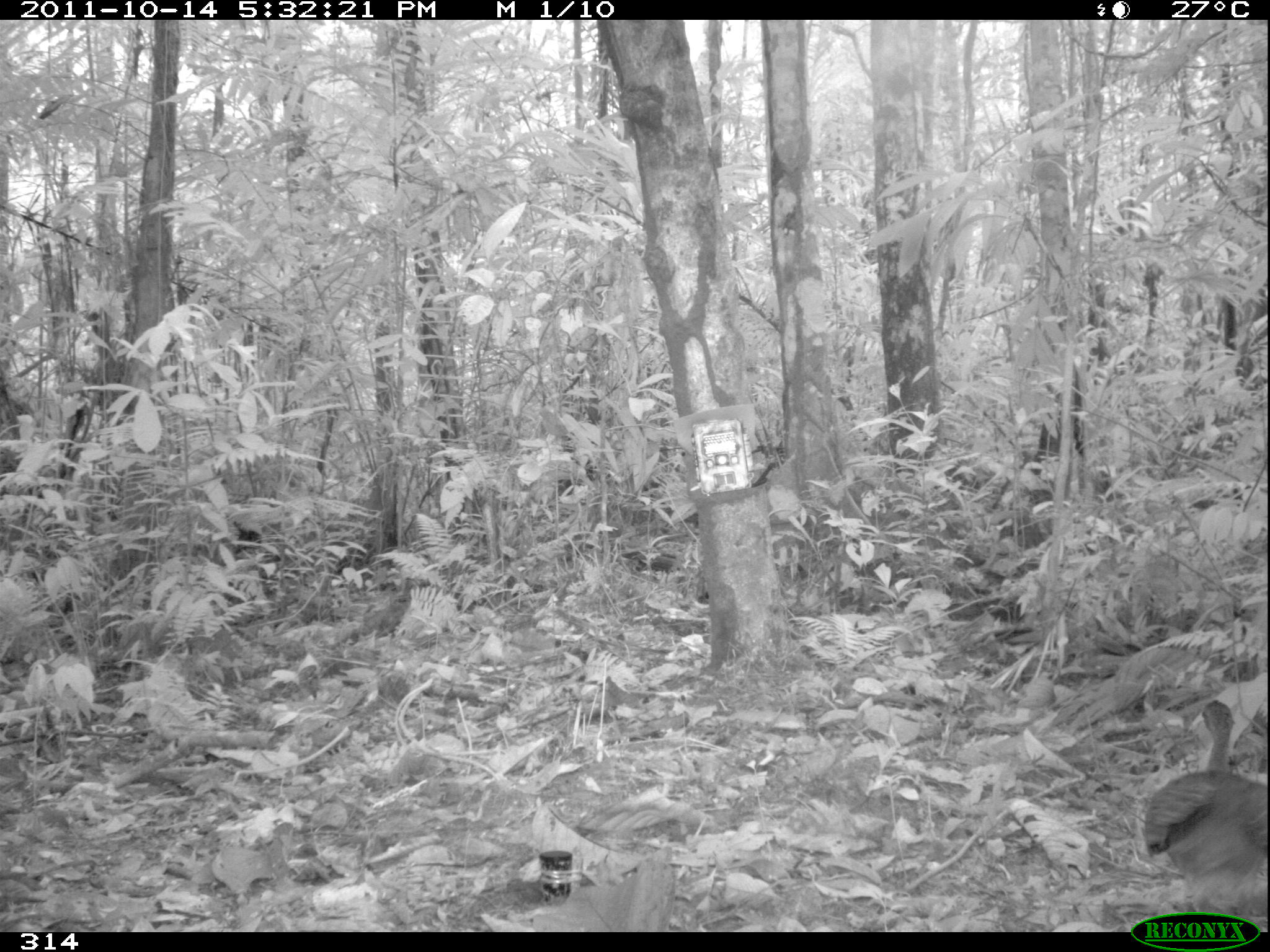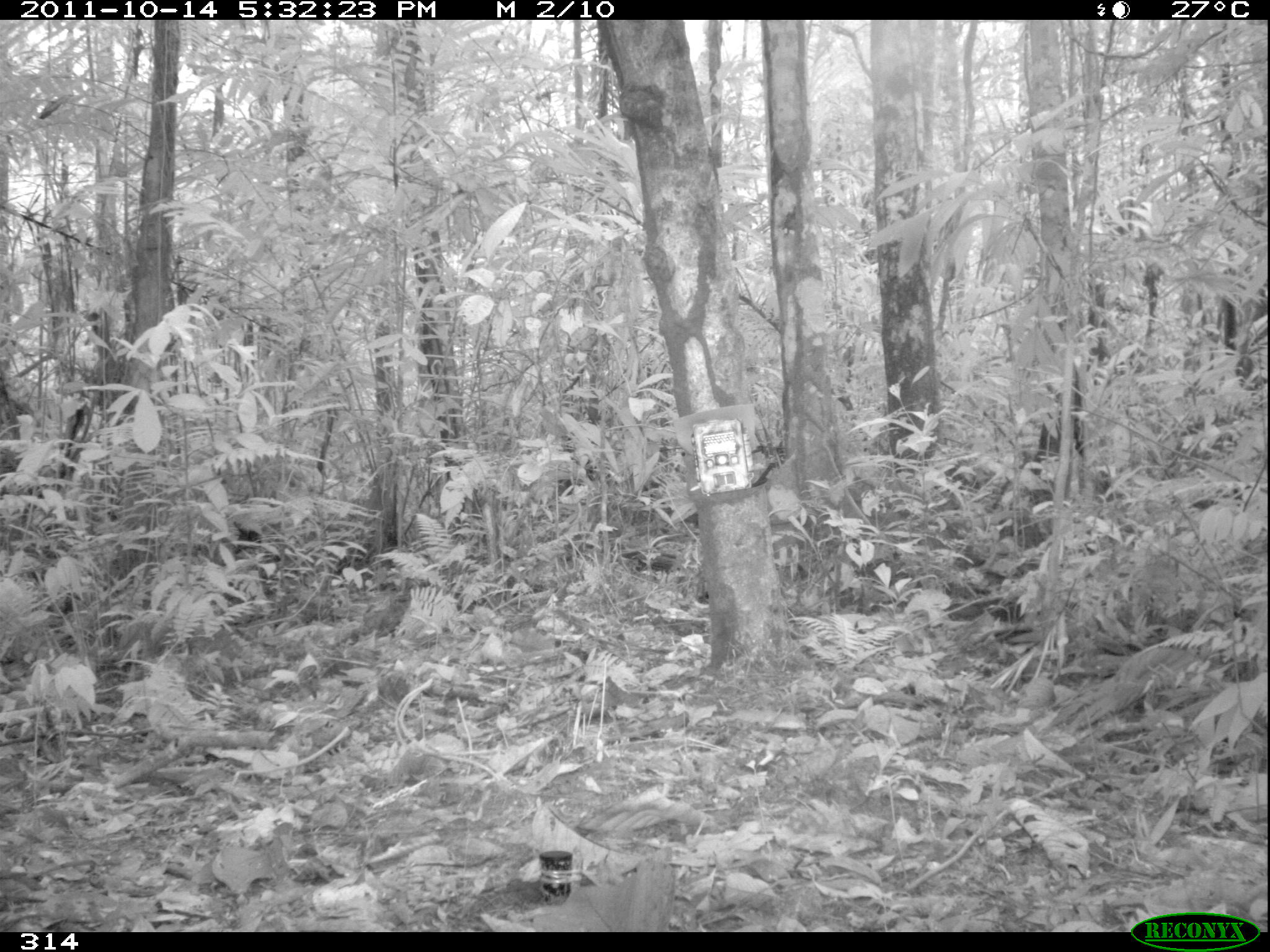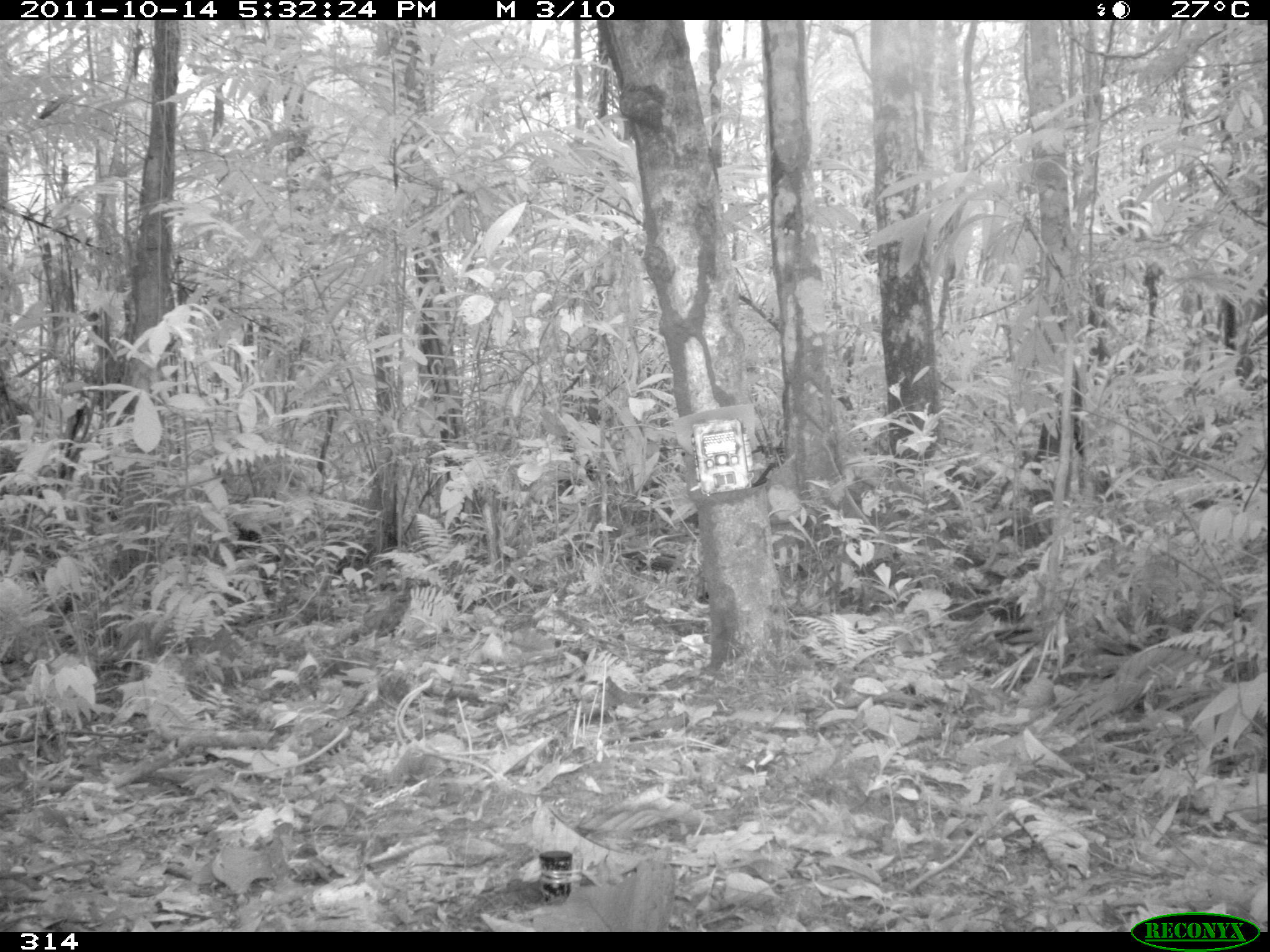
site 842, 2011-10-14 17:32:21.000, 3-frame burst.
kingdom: Animalia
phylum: Chordata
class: Aves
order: Tinamiformes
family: Tinamidae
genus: Tinamus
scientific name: Tinamus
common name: tinamus tinamous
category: tinamus sp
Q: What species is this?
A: Tinamus sp (tinamus tinamous) (Tinamus).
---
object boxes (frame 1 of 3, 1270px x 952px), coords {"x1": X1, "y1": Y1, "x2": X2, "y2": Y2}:
tinamus sp: {"x1": 1137, "y1": 696, "x2": 1267, "y2": 930}